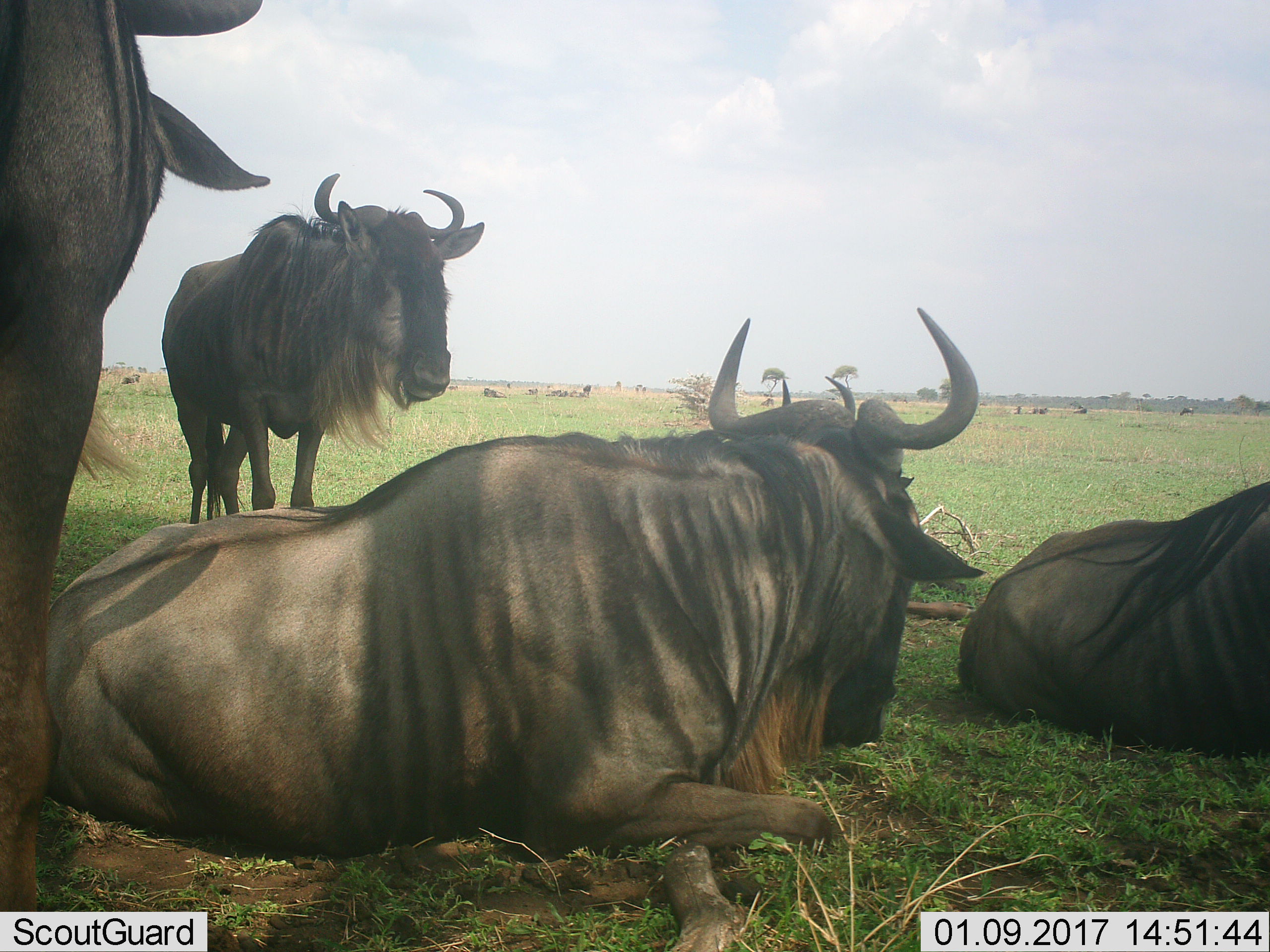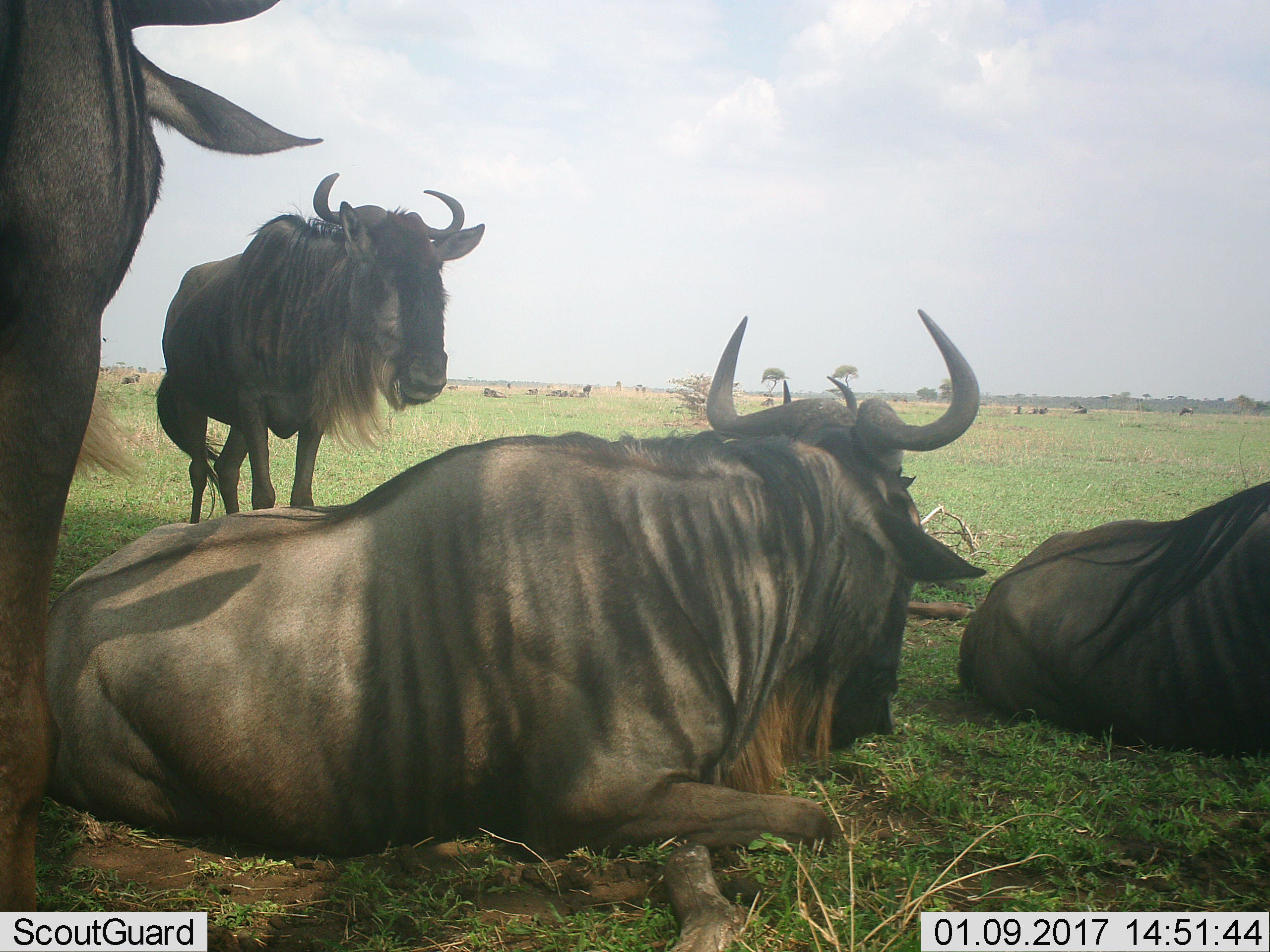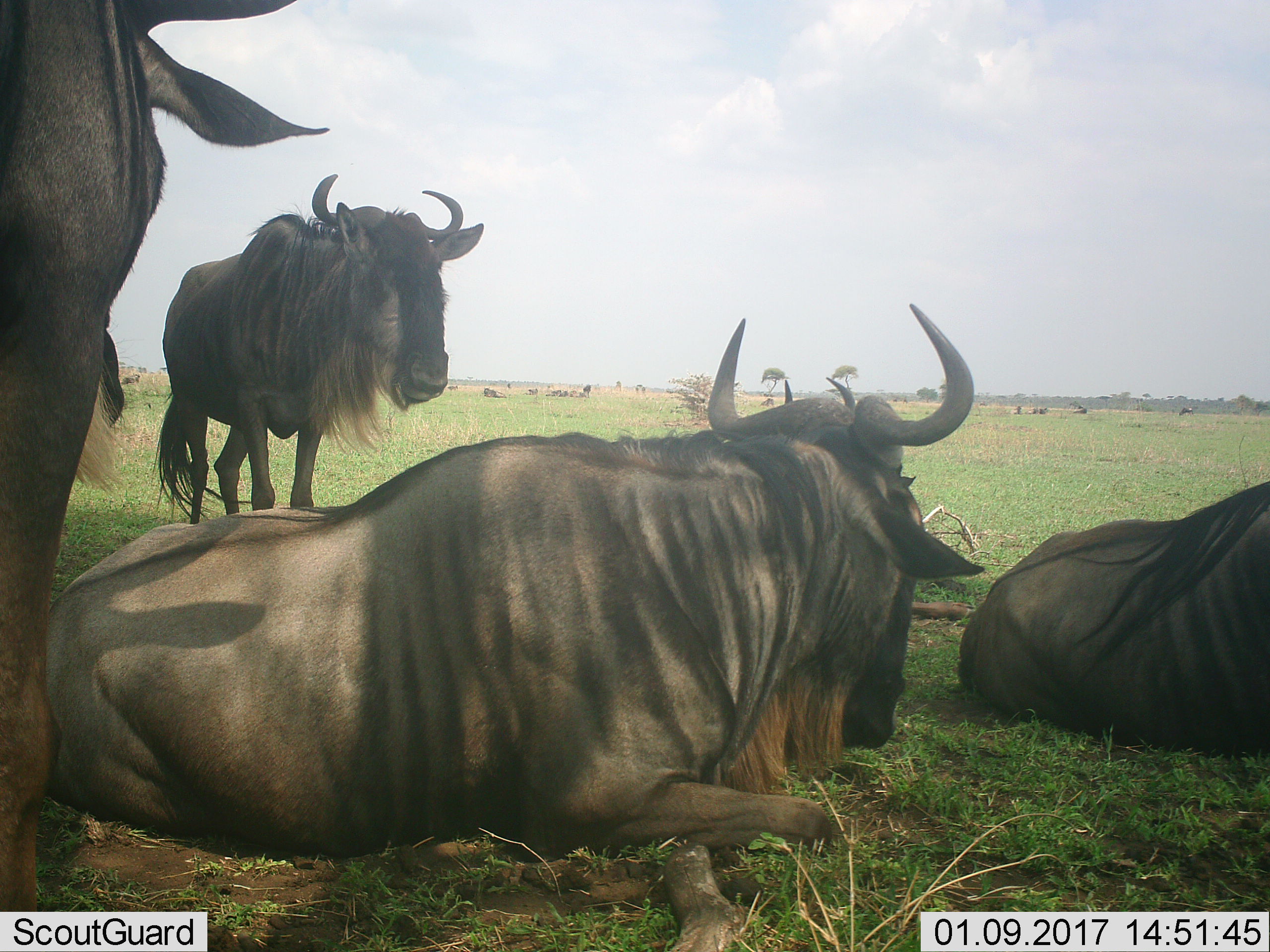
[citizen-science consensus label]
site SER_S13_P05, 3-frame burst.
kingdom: Animalia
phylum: Chordata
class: Mammalia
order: Artiodactyla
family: Bovidae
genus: Connochaetes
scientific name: Connochaetes taurinus taurinus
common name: blue wildebeest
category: wildebeestblue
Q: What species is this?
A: Wildebeestblue (blue wildebeest) (Connochaetes taurinus taurinus).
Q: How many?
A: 11-50.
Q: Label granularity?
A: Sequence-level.